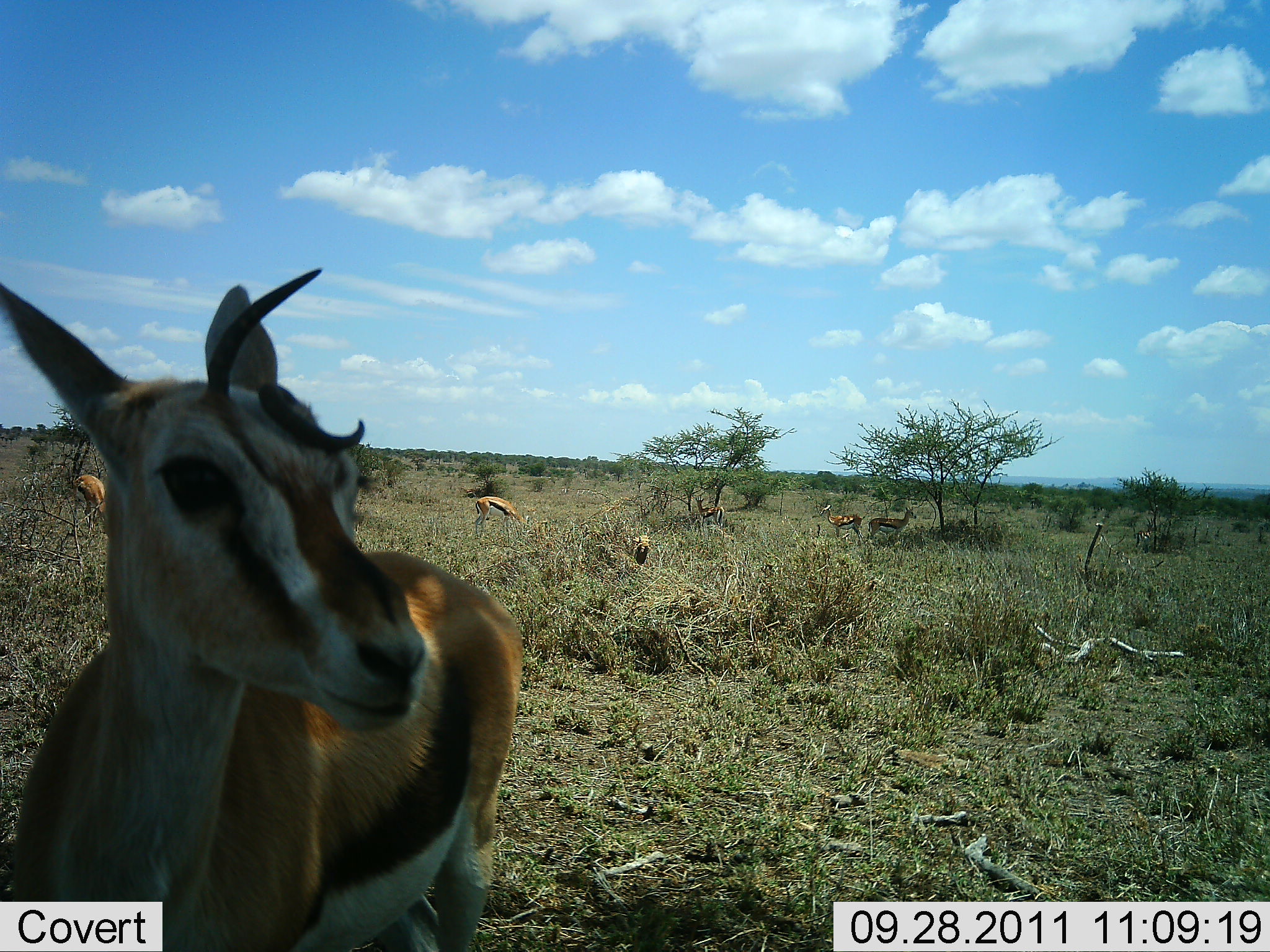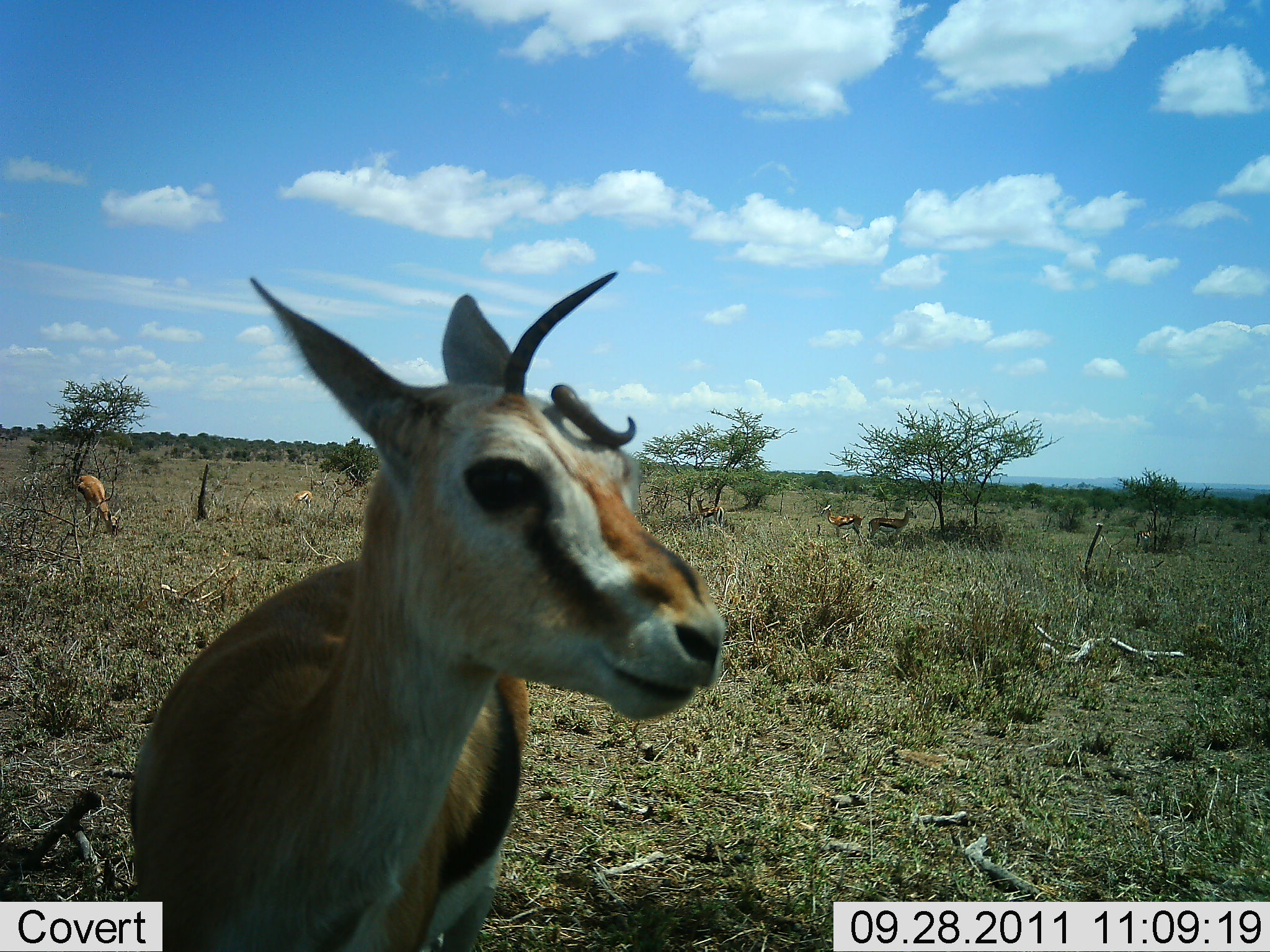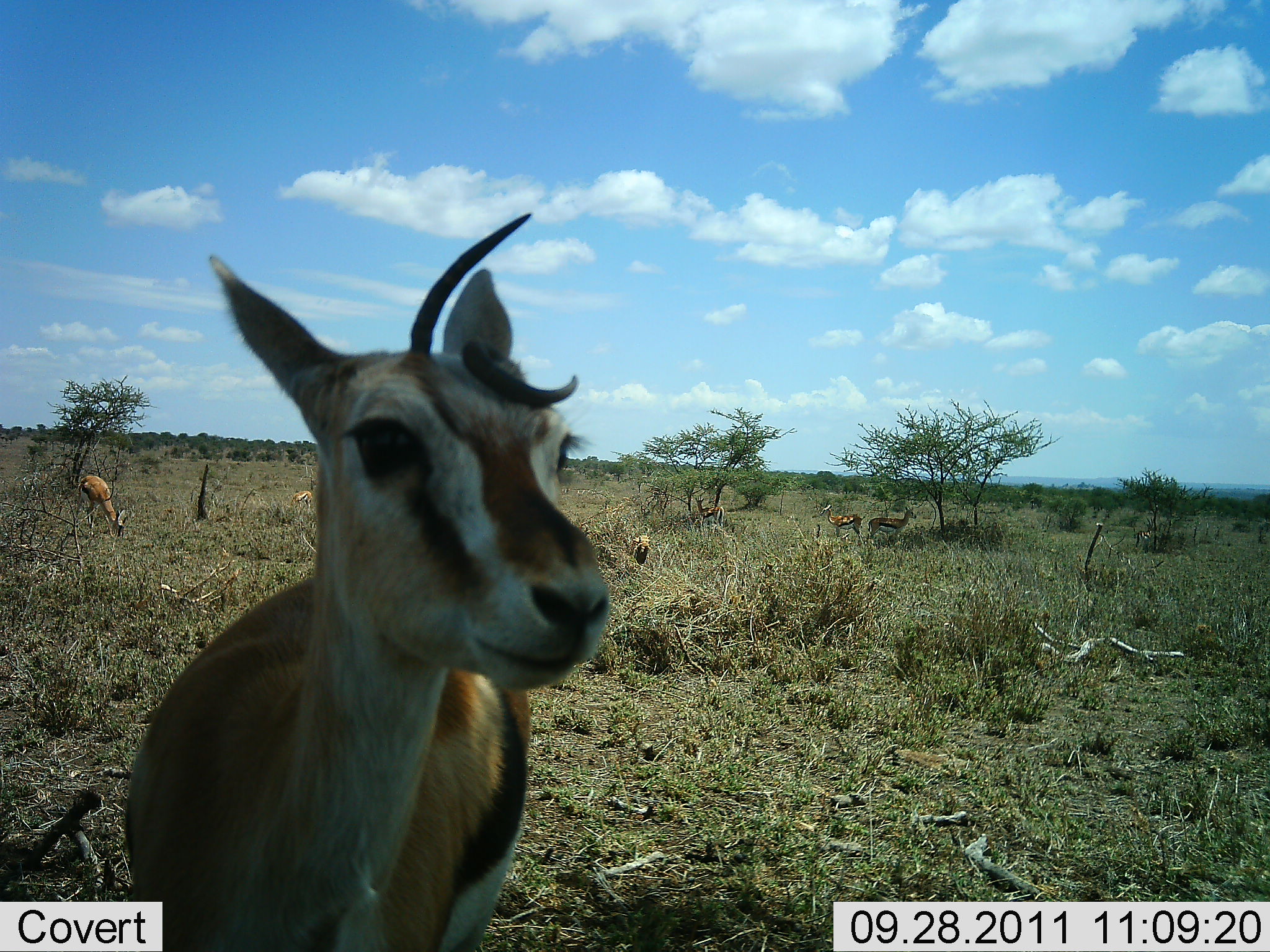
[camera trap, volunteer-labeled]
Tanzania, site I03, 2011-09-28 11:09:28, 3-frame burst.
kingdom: Animalia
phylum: Chordata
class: Mammalia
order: Artiodactyla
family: Bovidae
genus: Eudorcas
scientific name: Eudorcas thomsonii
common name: thomson's gazelle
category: gazellethomsons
Gazellethomsons (thomson's gazelle) (Eudorcas thomsonii), count 5. Behavior (volunteer vote fractions): standing 75%, resting 6%, moving 19%, interacting 6%. Young present (vote fraction): 0%. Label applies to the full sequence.